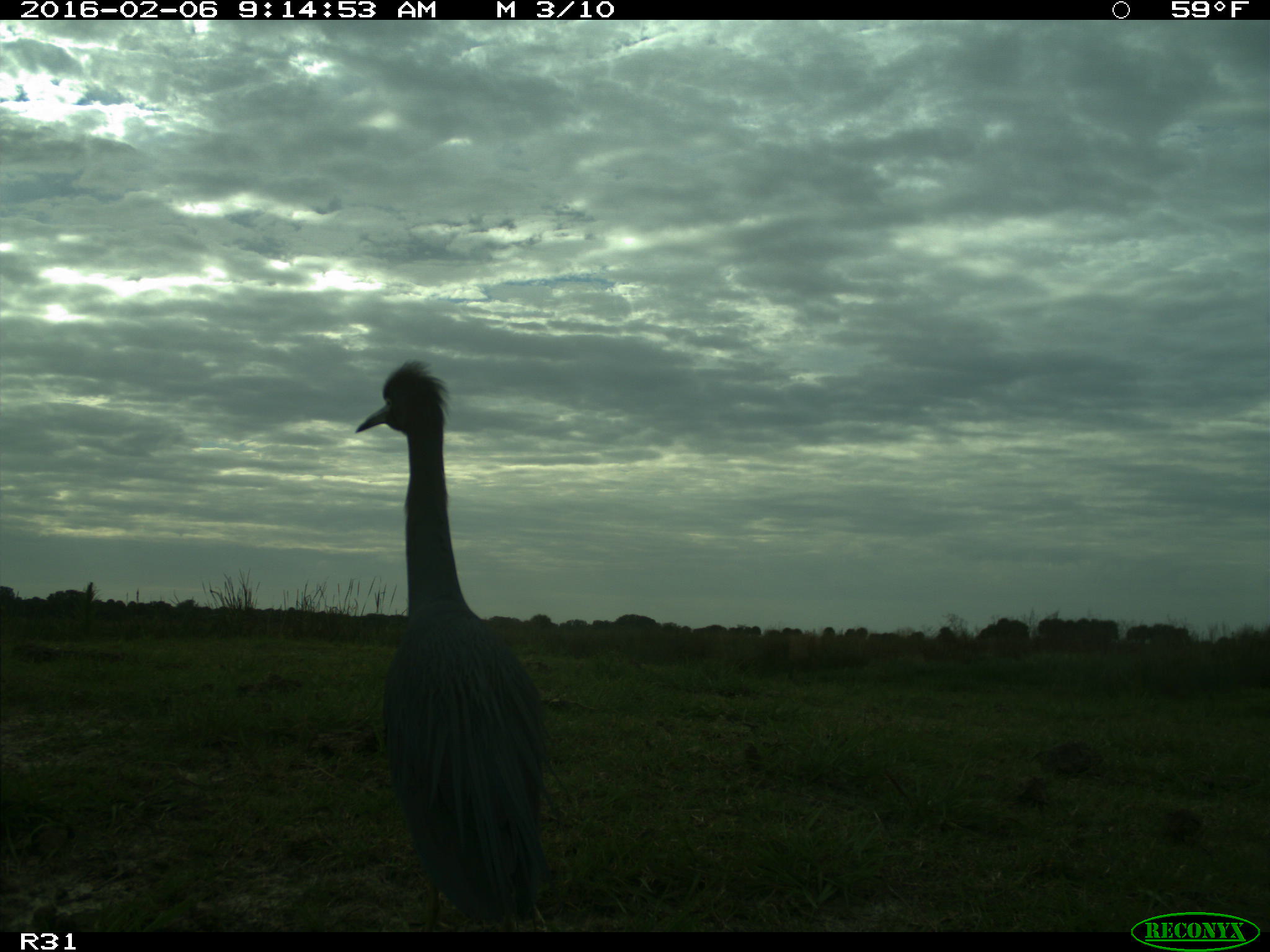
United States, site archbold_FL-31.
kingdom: Animalia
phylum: Chordata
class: Aves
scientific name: Aves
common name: birds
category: unidentified bird